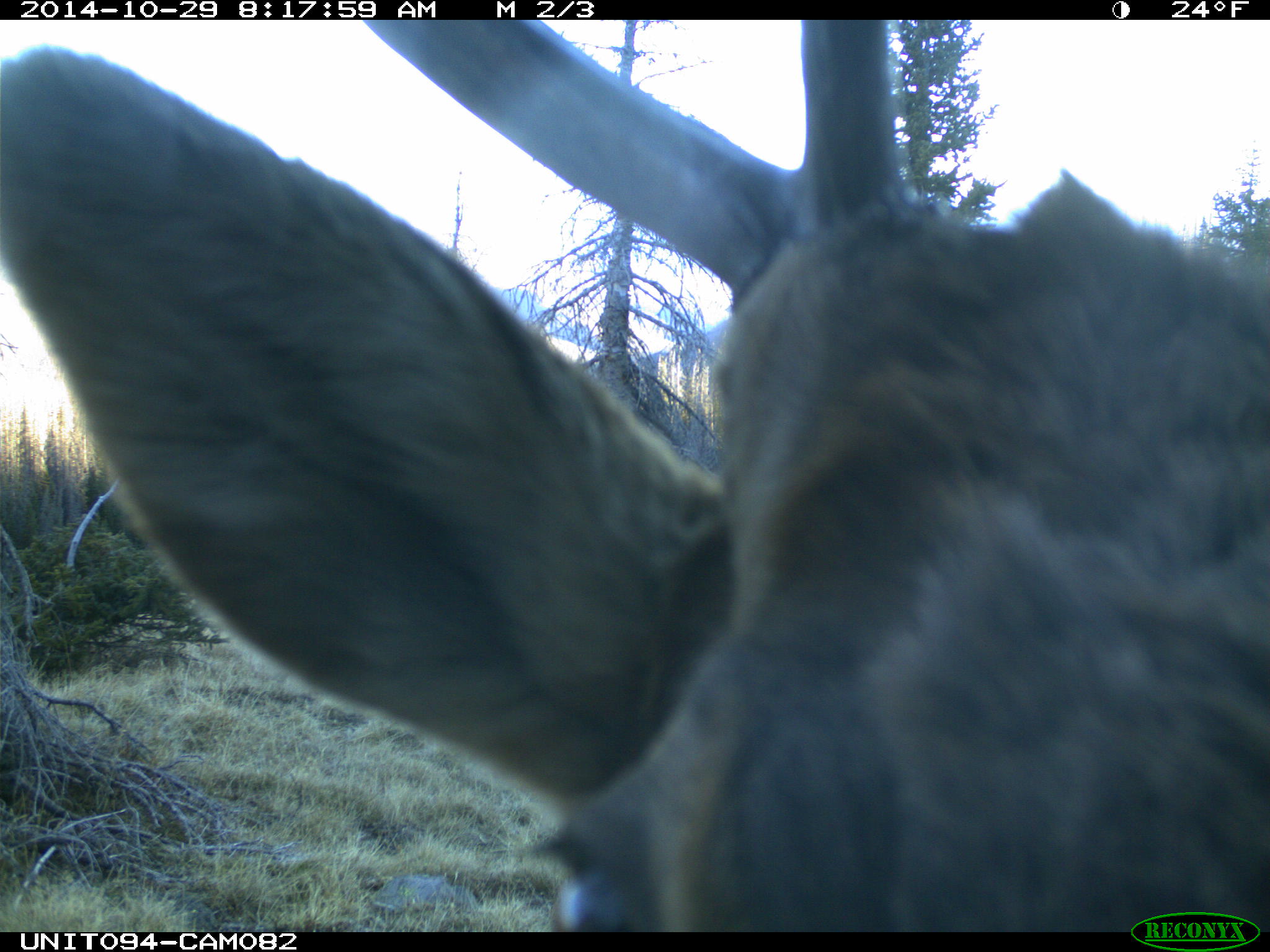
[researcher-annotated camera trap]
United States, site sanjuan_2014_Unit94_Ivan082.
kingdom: Animalia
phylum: Chordata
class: Mammalia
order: Artiodactyla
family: Cervidae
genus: Cervus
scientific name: Cervus elaphus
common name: red deer